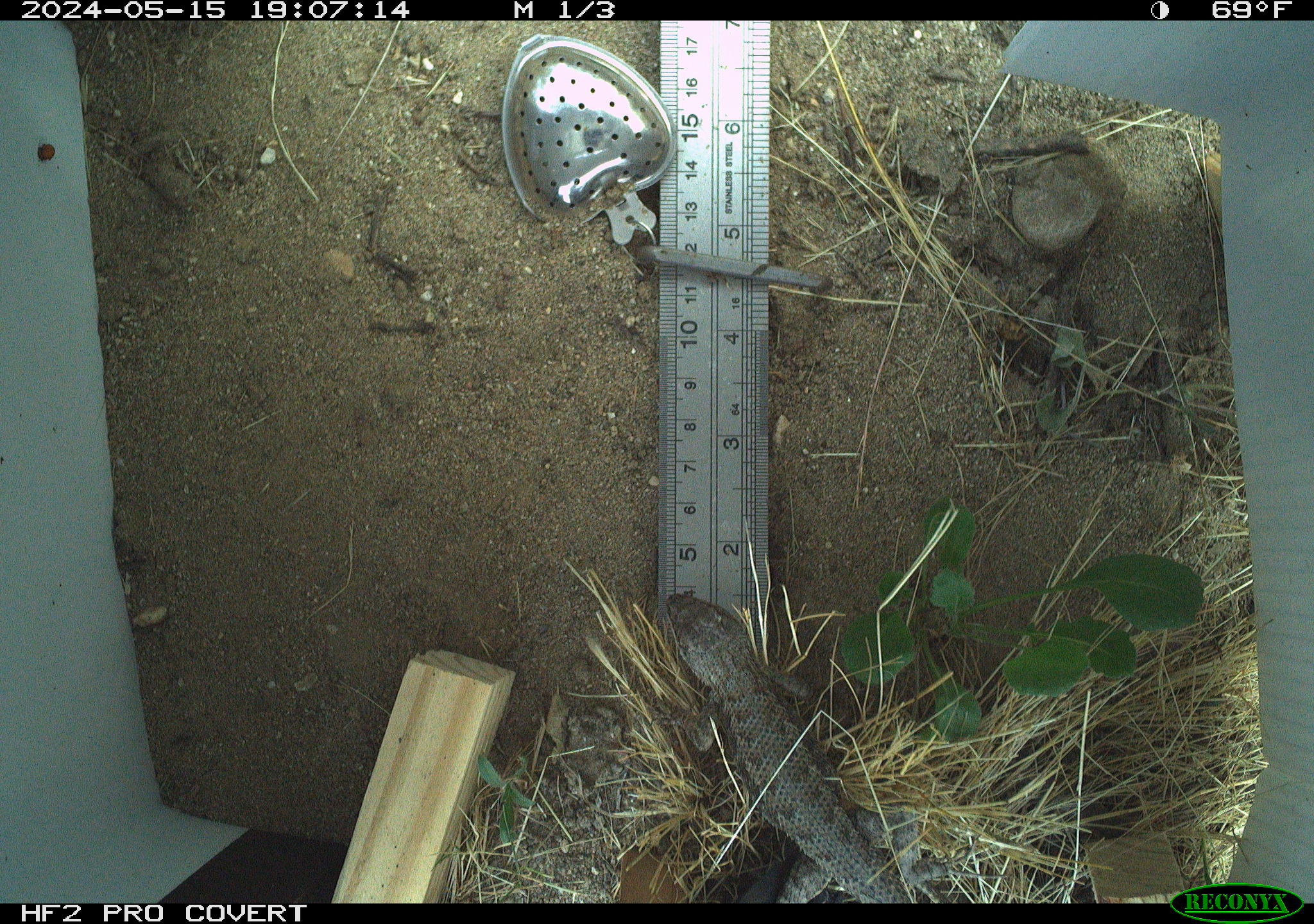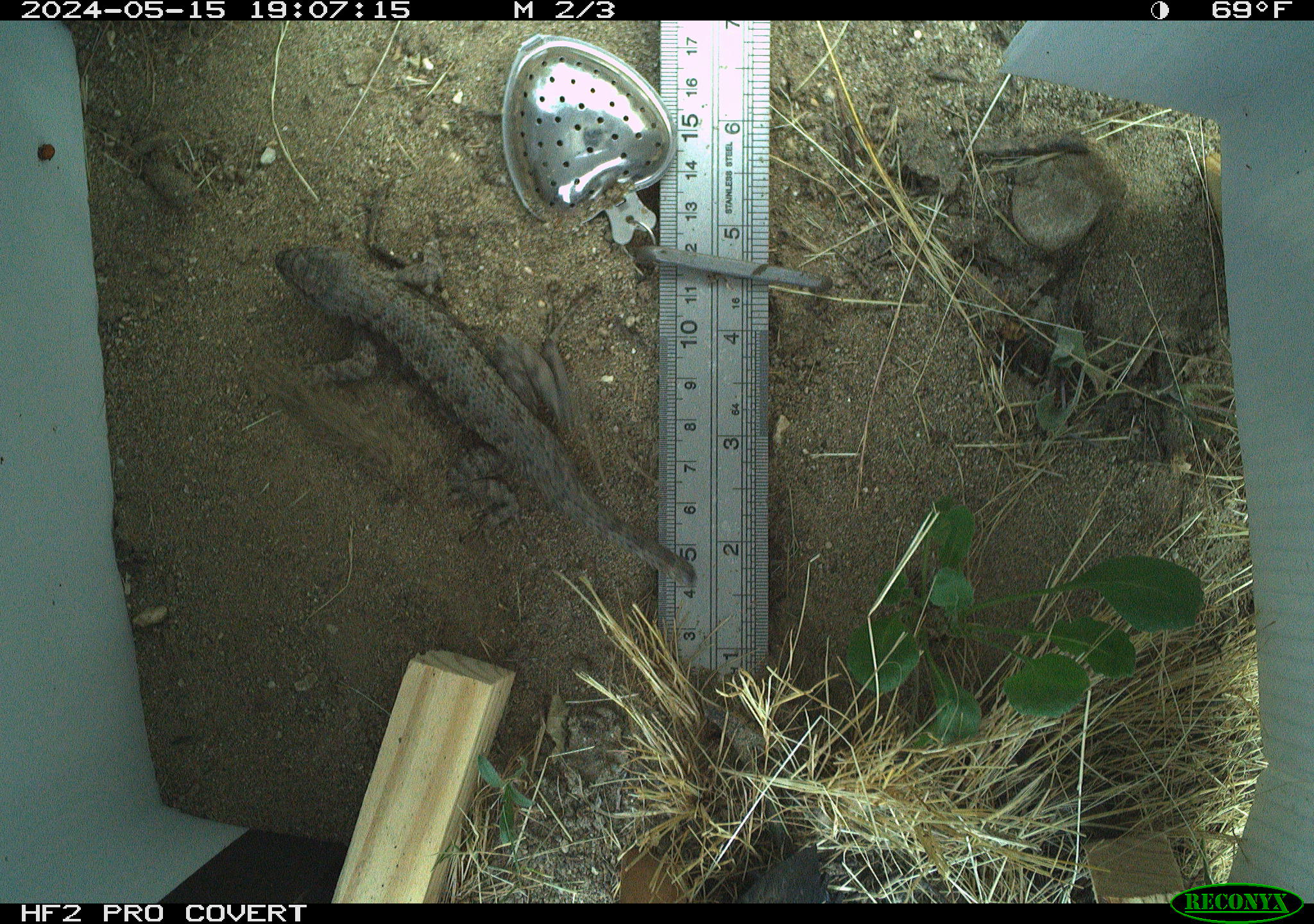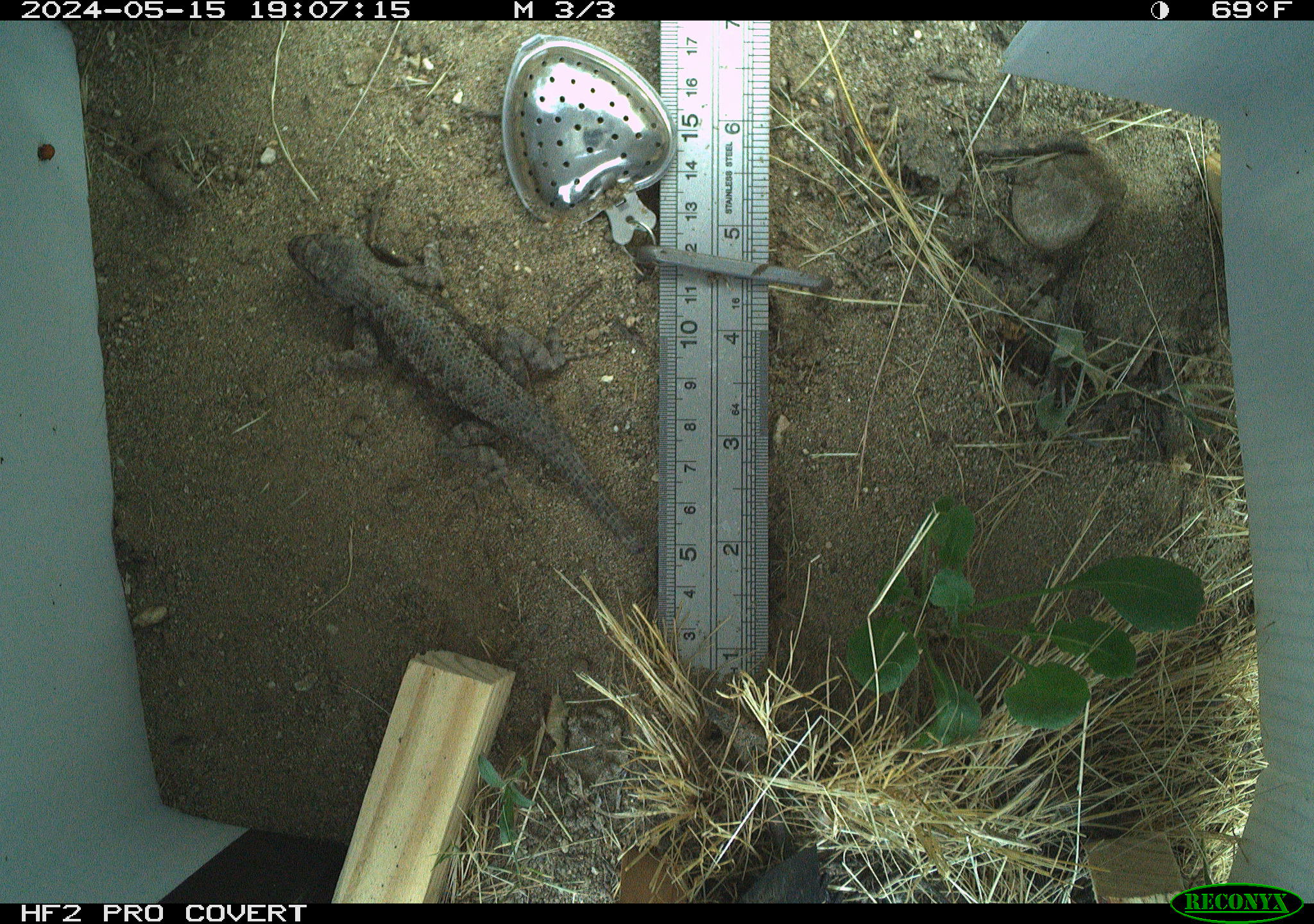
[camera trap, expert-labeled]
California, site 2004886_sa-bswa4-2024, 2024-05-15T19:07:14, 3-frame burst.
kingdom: Animalia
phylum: Chordata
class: Reptilia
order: Squamata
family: Phrynosomatidae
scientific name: Phrynosomatidae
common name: north american spiny lizards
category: sceloporus/uta species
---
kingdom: Animalia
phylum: Chordata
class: Reptilia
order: Squamata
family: Teiidae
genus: Aspidoscelis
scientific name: Aspidoscelis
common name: whiptail lizards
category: aspidoscelis species